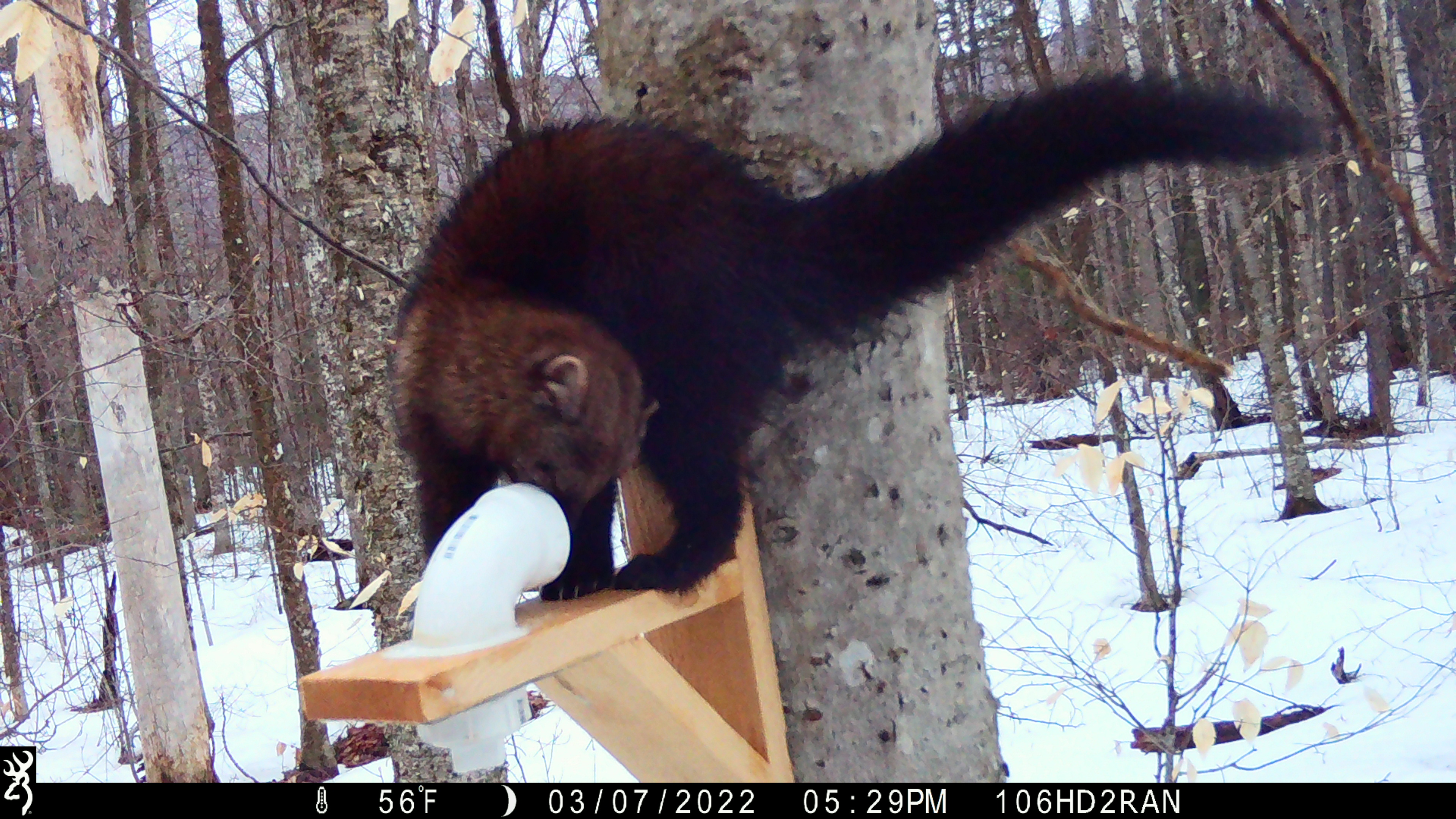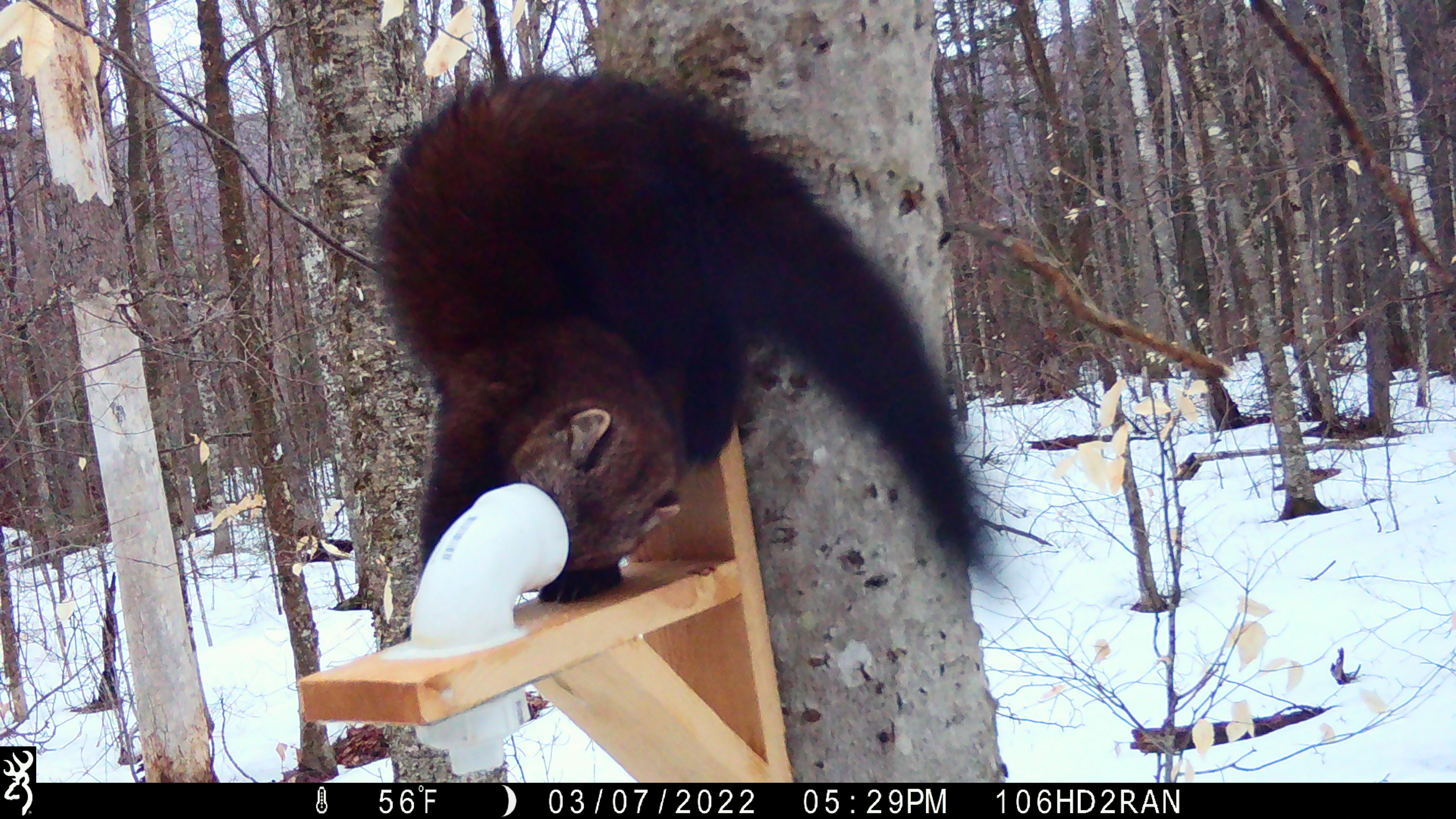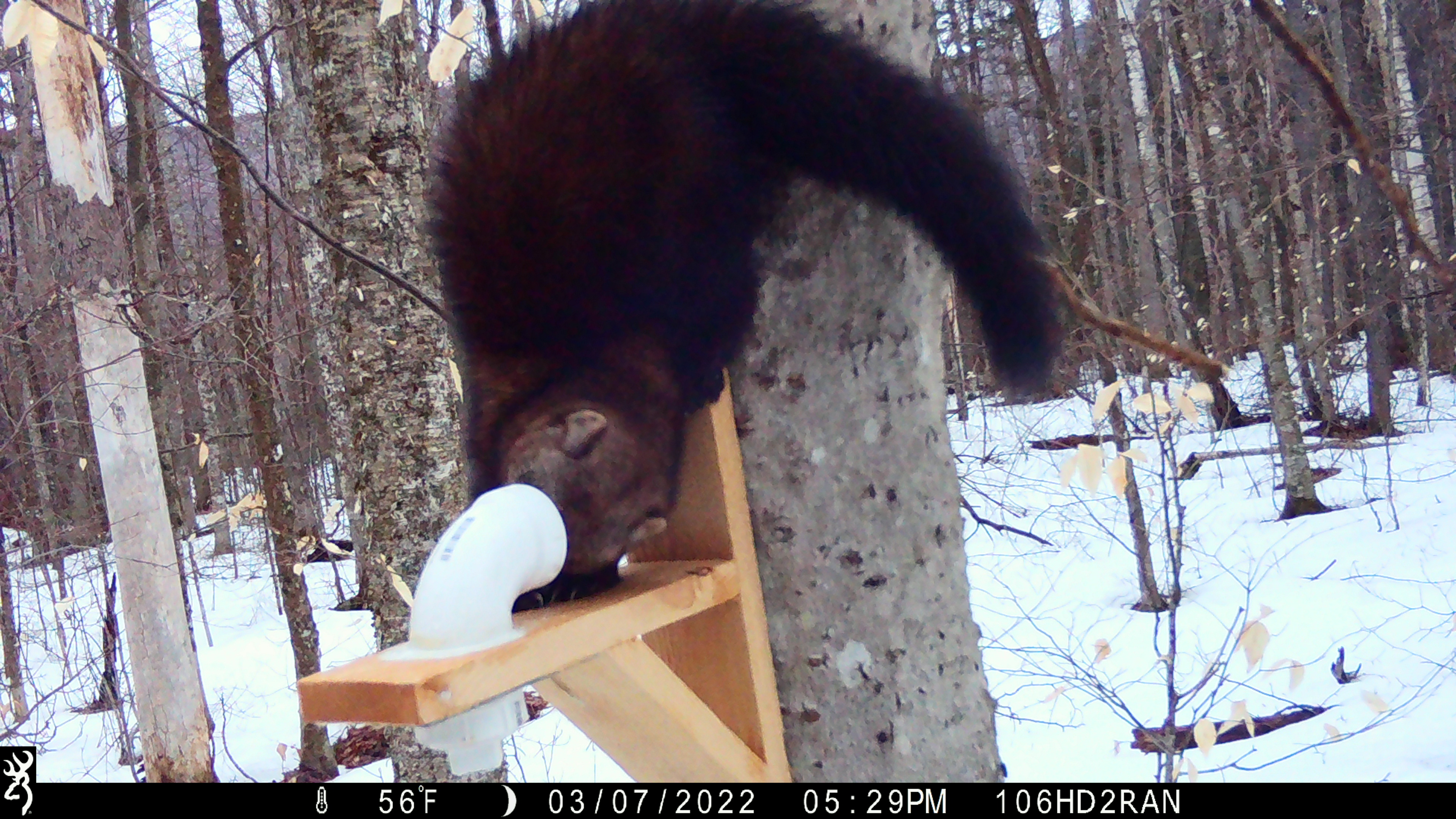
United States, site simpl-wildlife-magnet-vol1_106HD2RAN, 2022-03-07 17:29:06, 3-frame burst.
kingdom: Animalia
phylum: Chordata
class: Mammalia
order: Carnivora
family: Mustelidae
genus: Pekania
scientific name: Pekania pennanti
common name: fisher